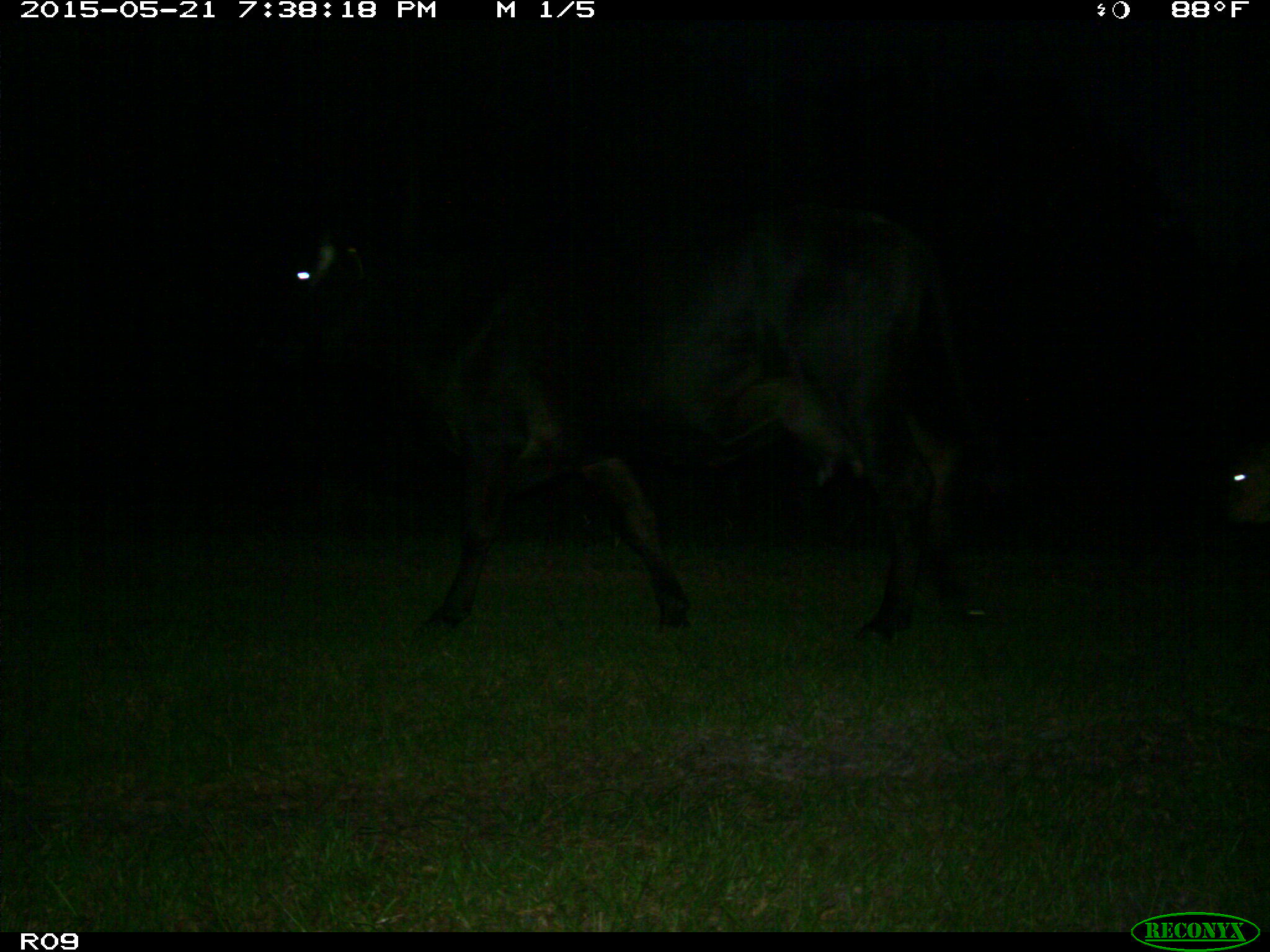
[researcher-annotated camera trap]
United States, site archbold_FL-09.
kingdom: Animalia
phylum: Chordata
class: Mammalia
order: Artiodactyla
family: Bovidae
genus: Bos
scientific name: Bos taurus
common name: domestic cow